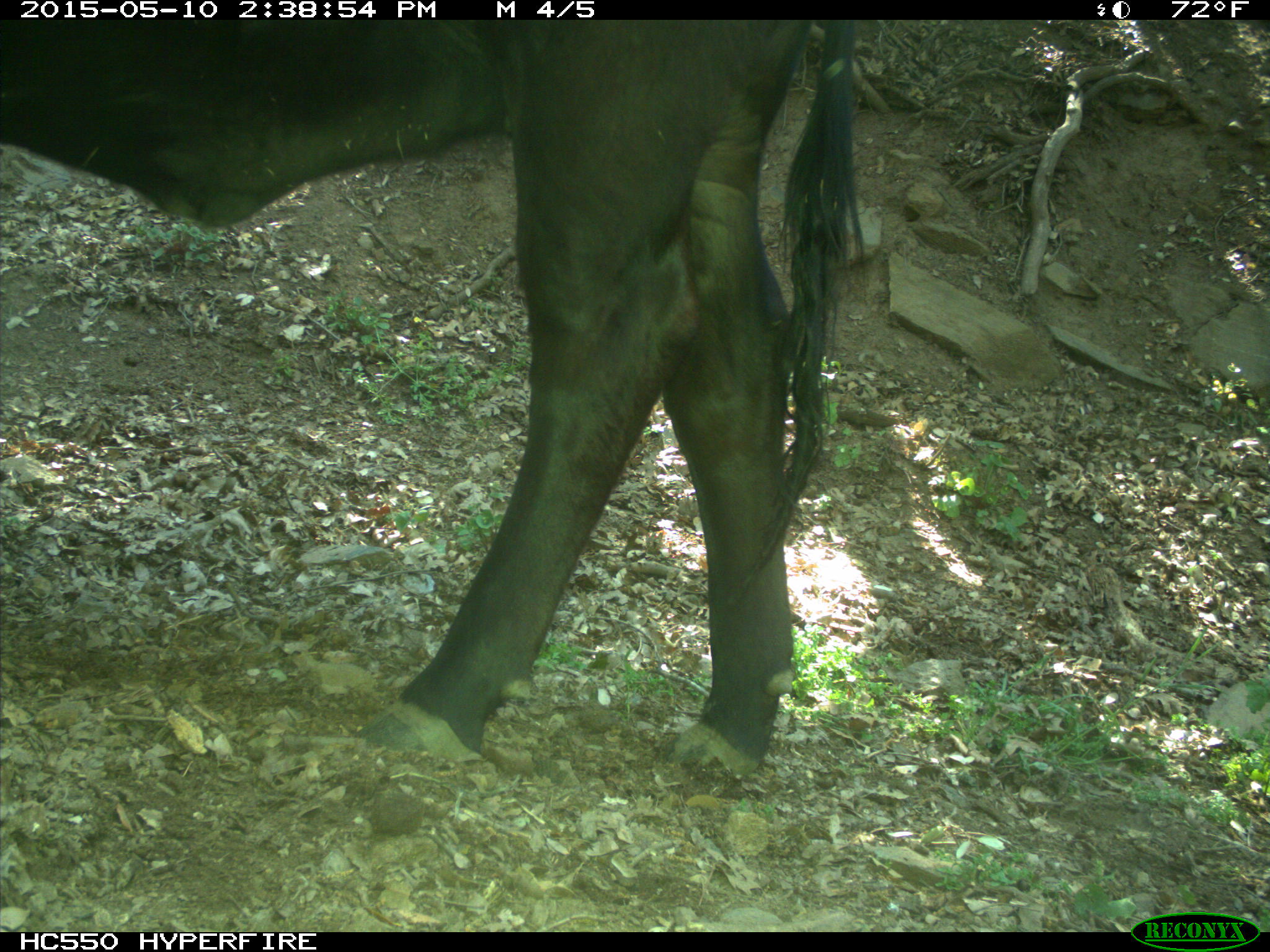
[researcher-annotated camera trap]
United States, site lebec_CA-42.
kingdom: Animalia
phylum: Chordata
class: Mammalia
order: Artiodactyla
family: Bovidae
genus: Bos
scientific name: Bos taurus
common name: domestic cow